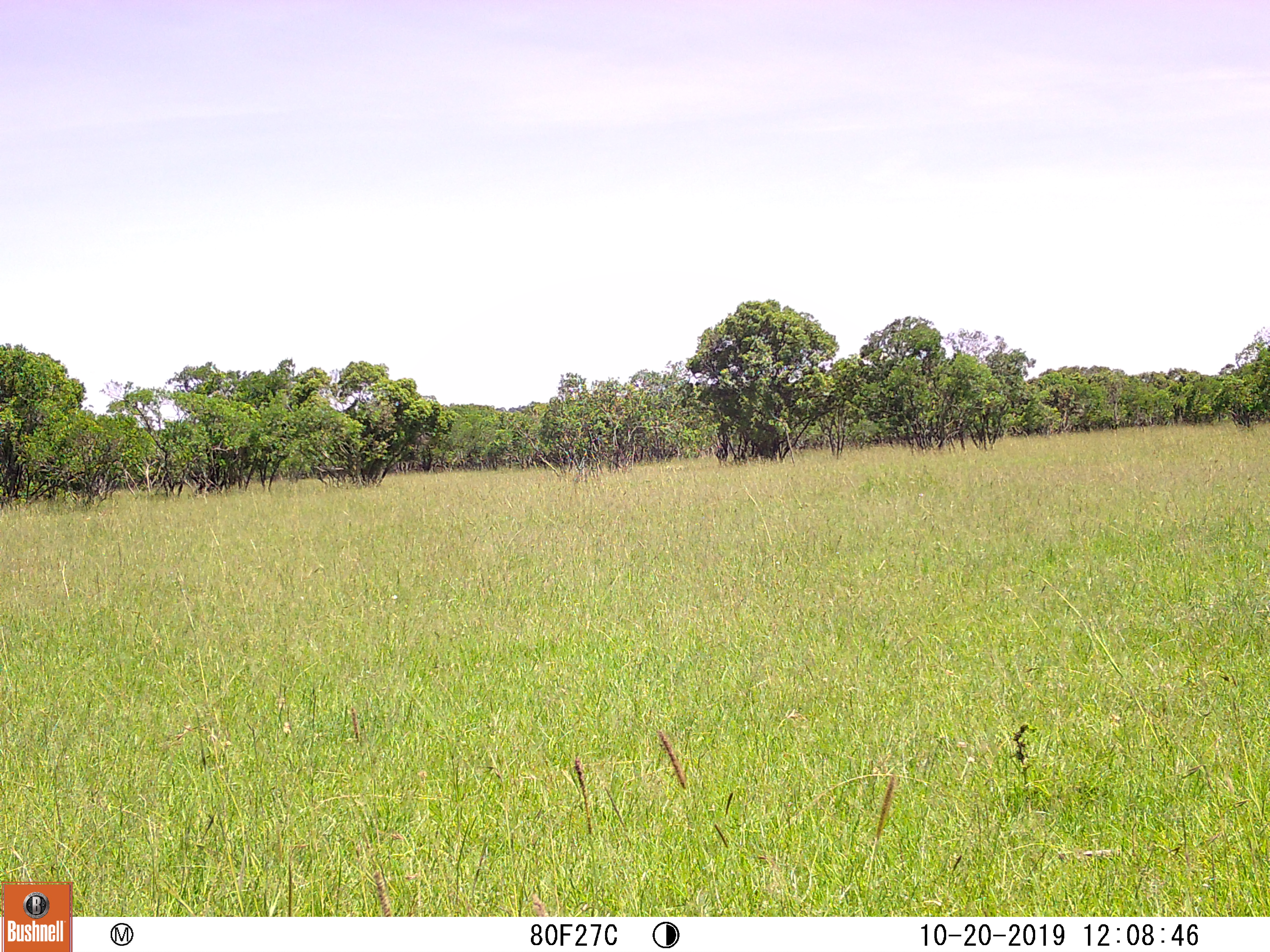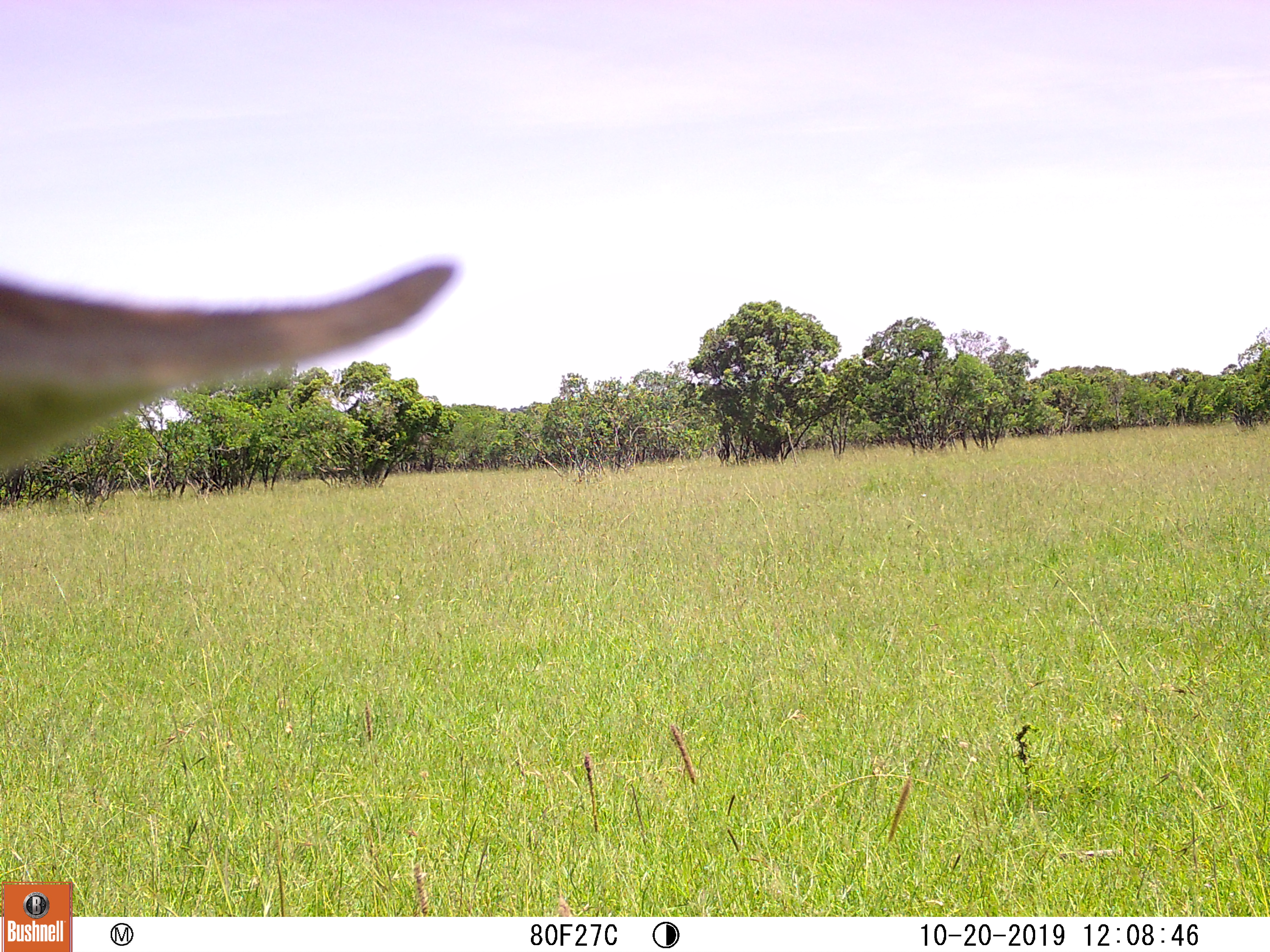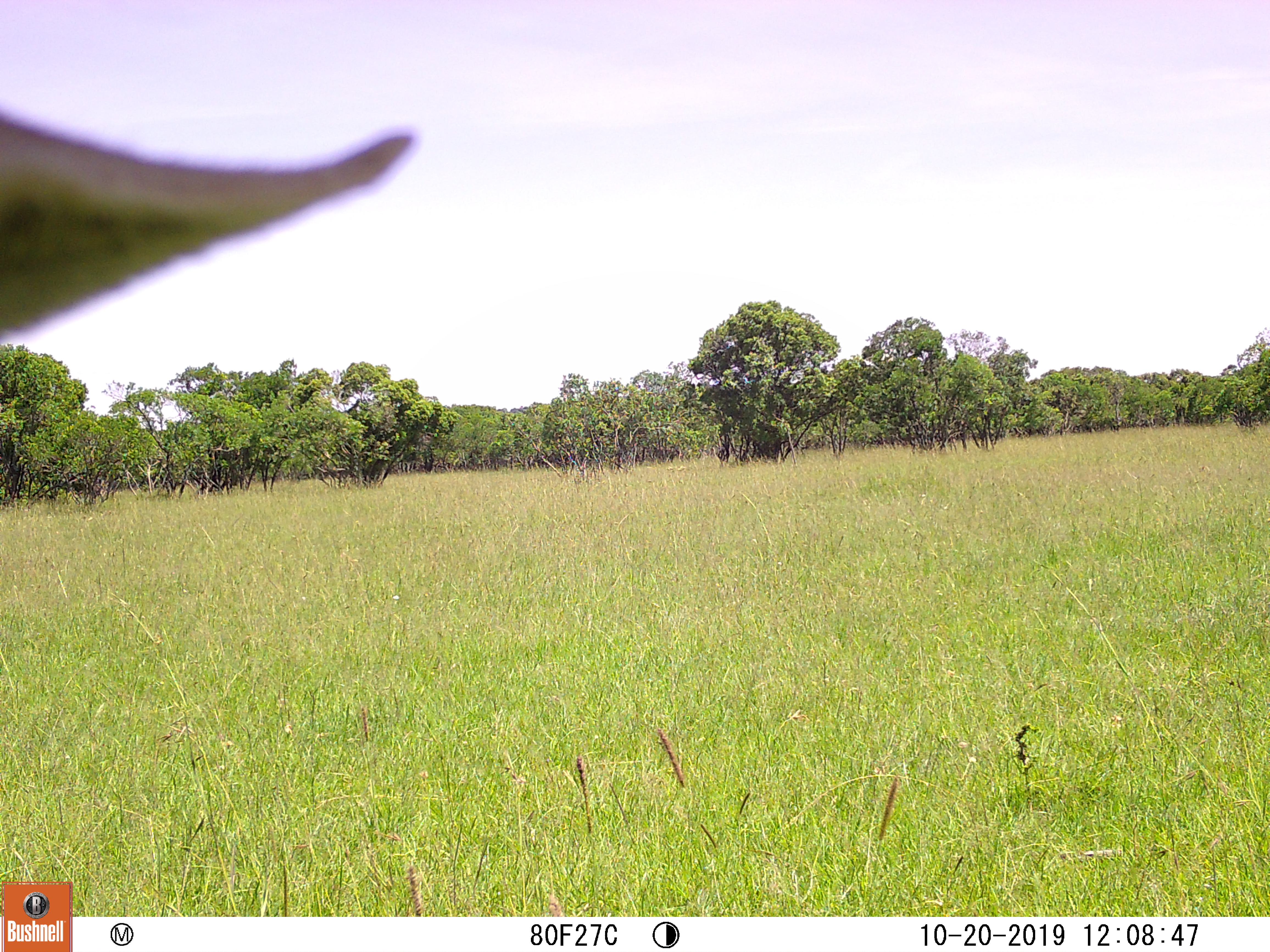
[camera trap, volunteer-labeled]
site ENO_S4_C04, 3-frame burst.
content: unidentified animal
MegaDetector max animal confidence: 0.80